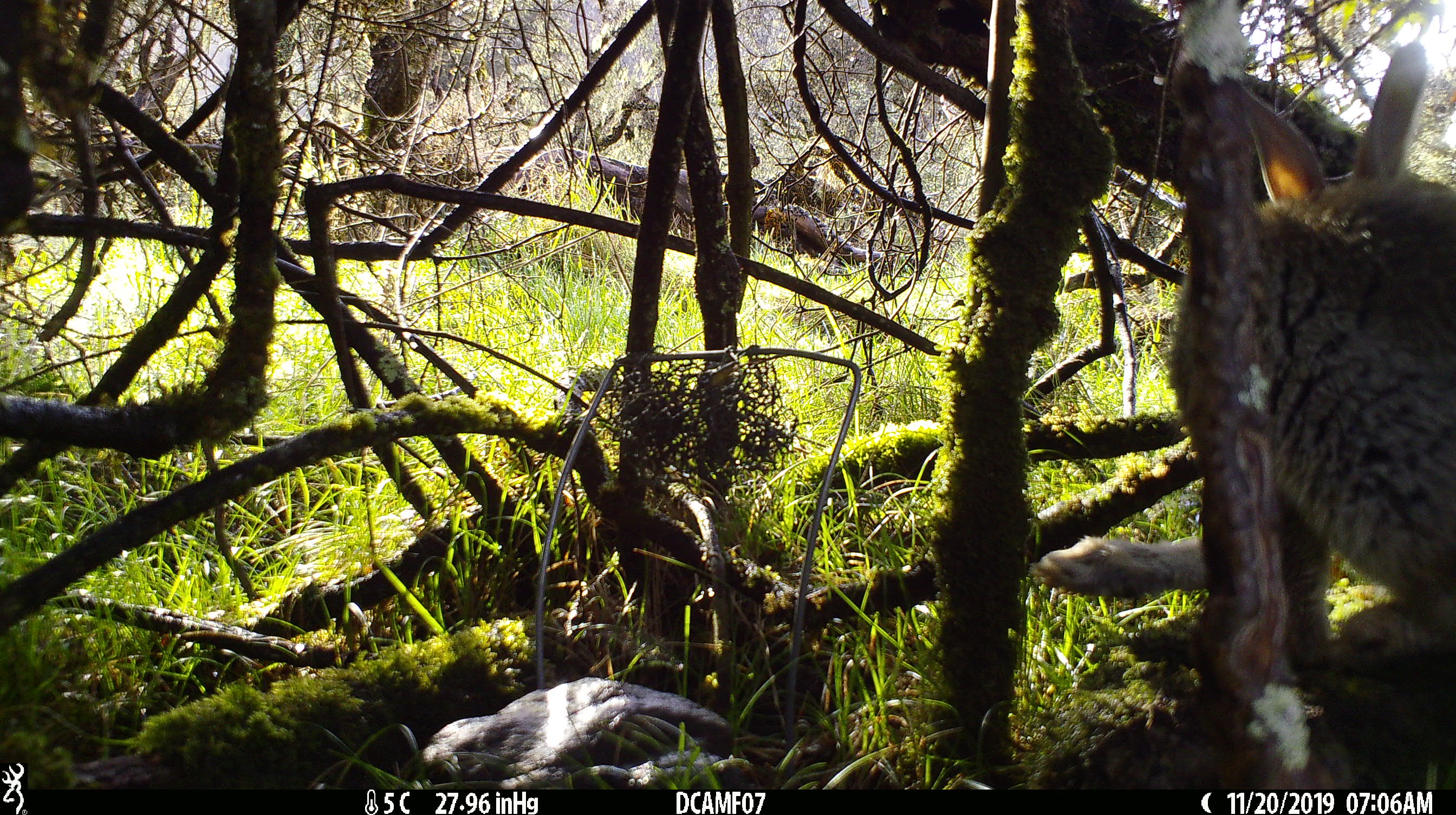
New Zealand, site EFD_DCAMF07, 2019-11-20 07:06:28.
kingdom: Animalia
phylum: Chordata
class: Mammalia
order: Lagomorpha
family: Leporidae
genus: Oryctolagus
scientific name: Oryctolagus cuniculus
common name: european rabbit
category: rabbit